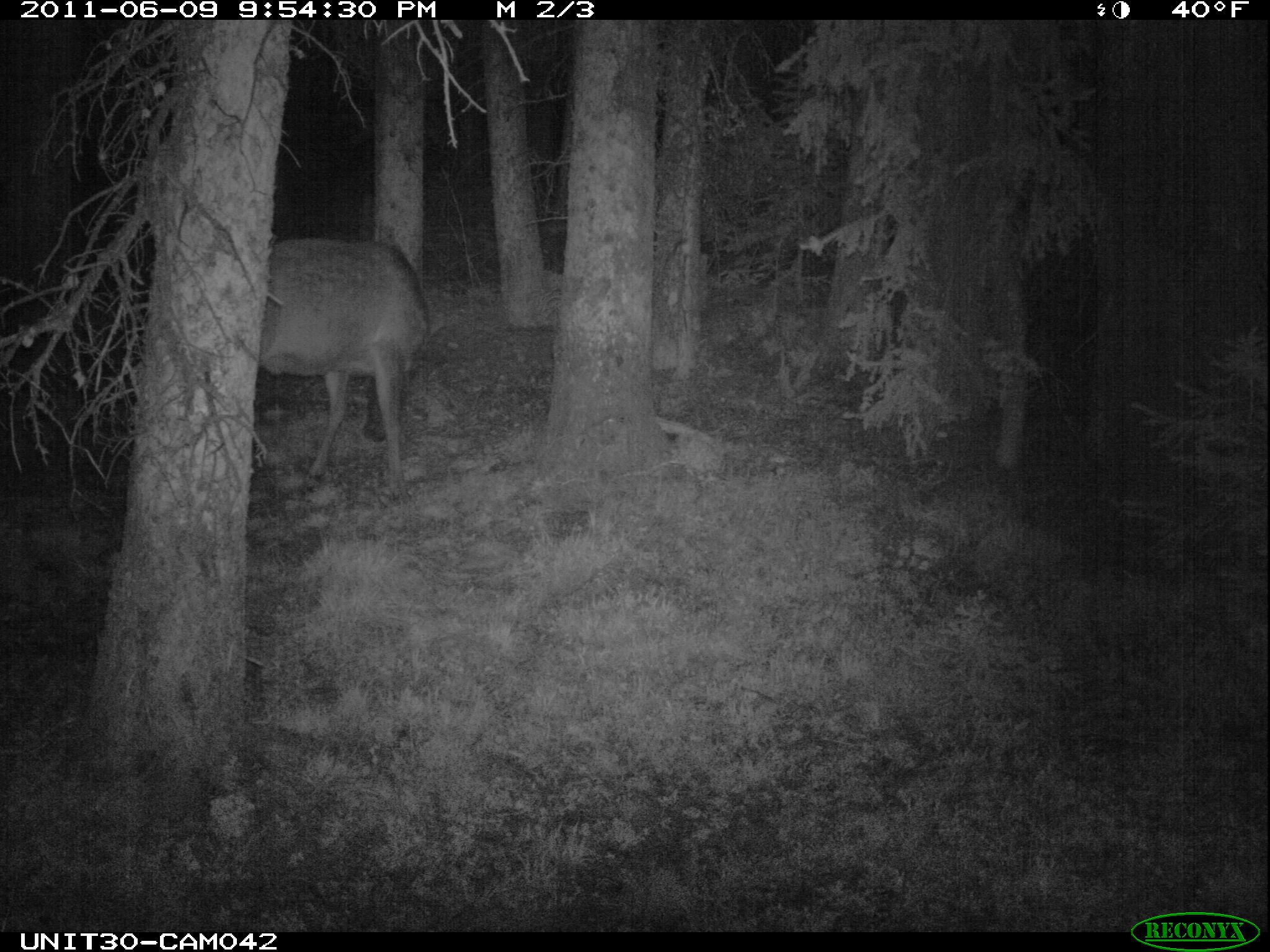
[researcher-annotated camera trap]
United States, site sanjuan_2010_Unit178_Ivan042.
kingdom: Animalia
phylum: Chordata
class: Mammalia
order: Artiodactyla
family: Cervidae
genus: Cervus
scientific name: Cervus elaphus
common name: red deer